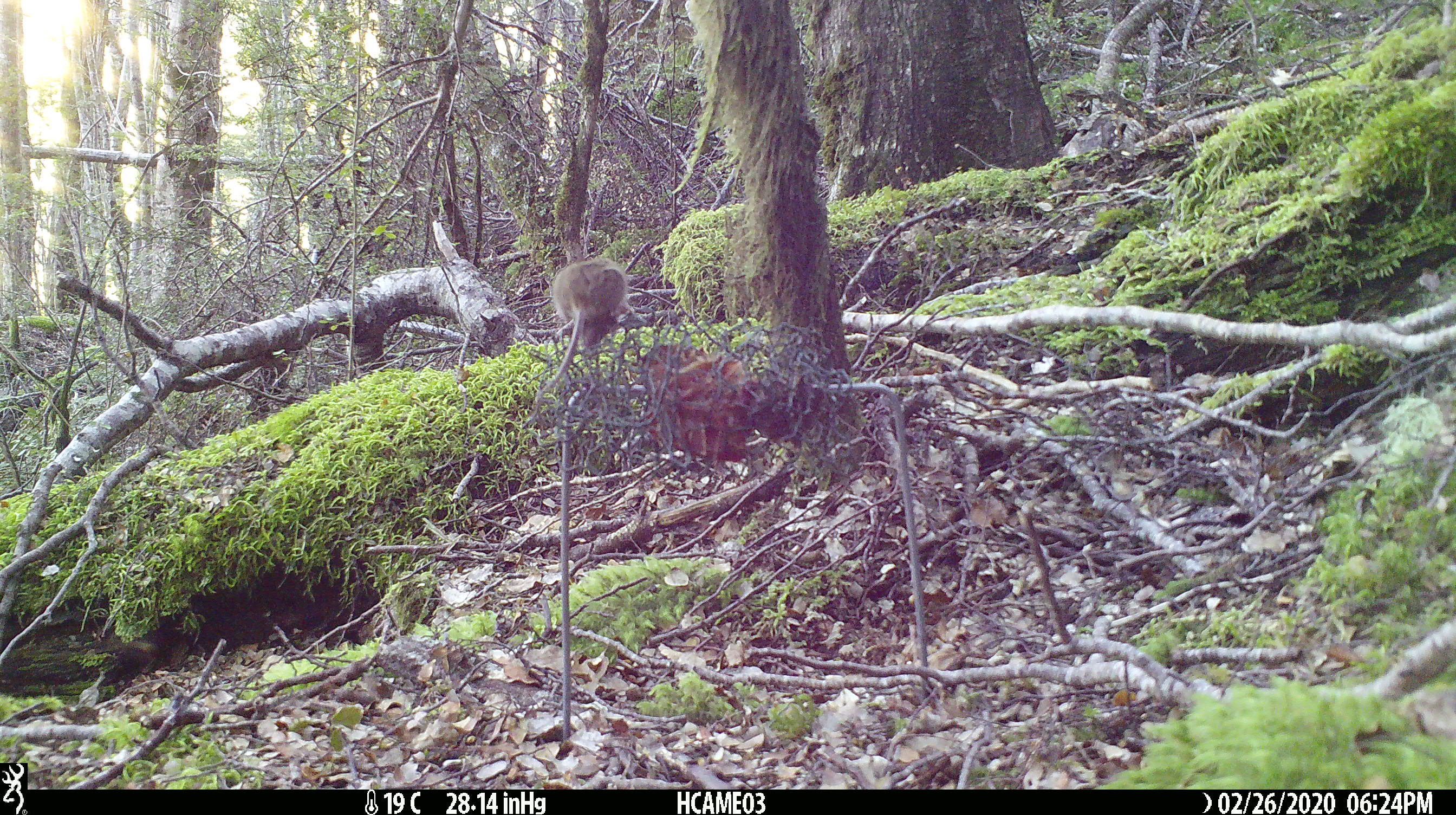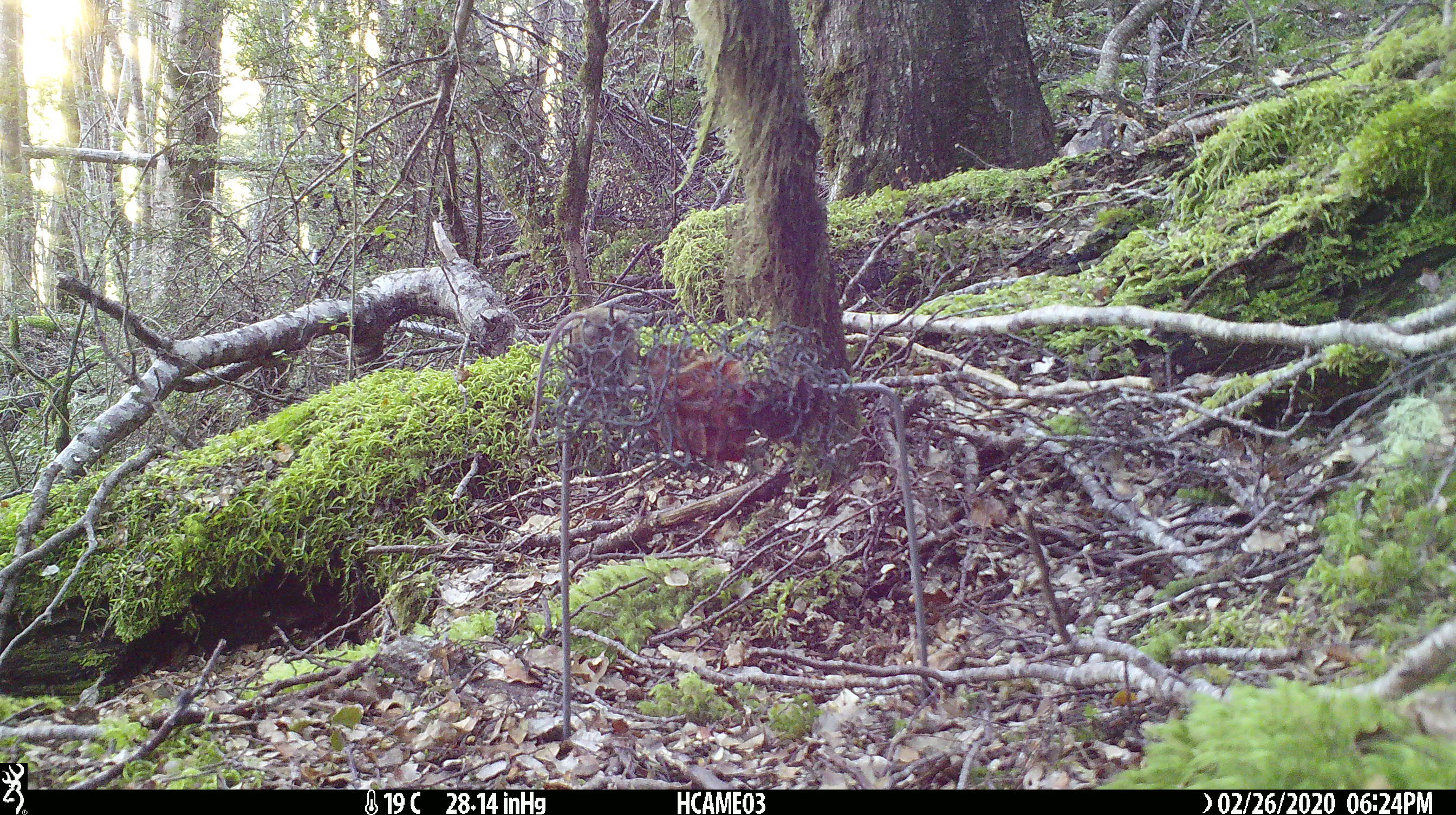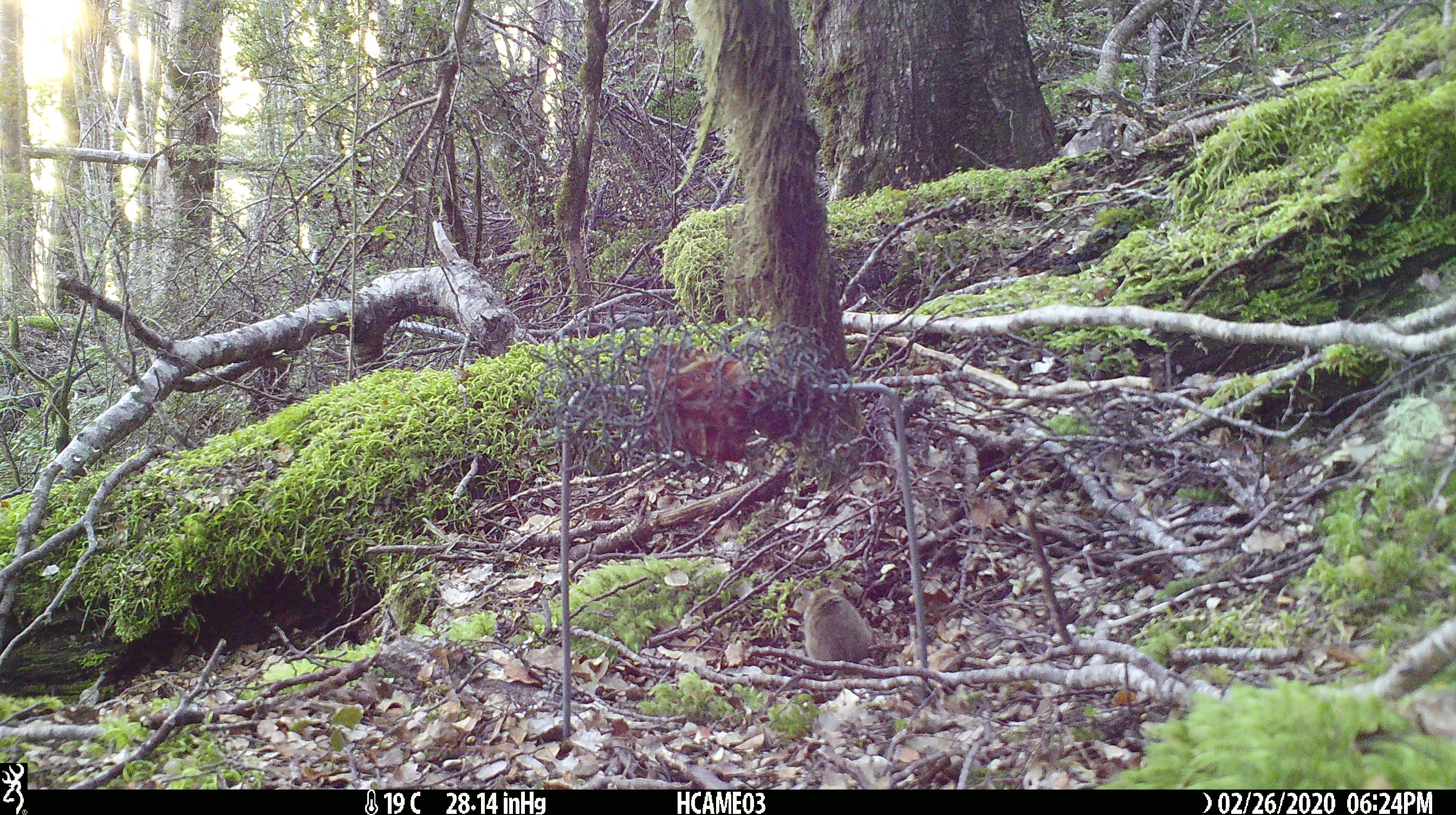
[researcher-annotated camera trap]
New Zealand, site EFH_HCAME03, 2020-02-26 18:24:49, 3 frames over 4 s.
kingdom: Animalia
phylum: Chordata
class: Mammalia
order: Rodentia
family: Muridae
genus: Mus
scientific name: Mus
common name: mouse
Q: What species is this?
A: Mouse (Mus).